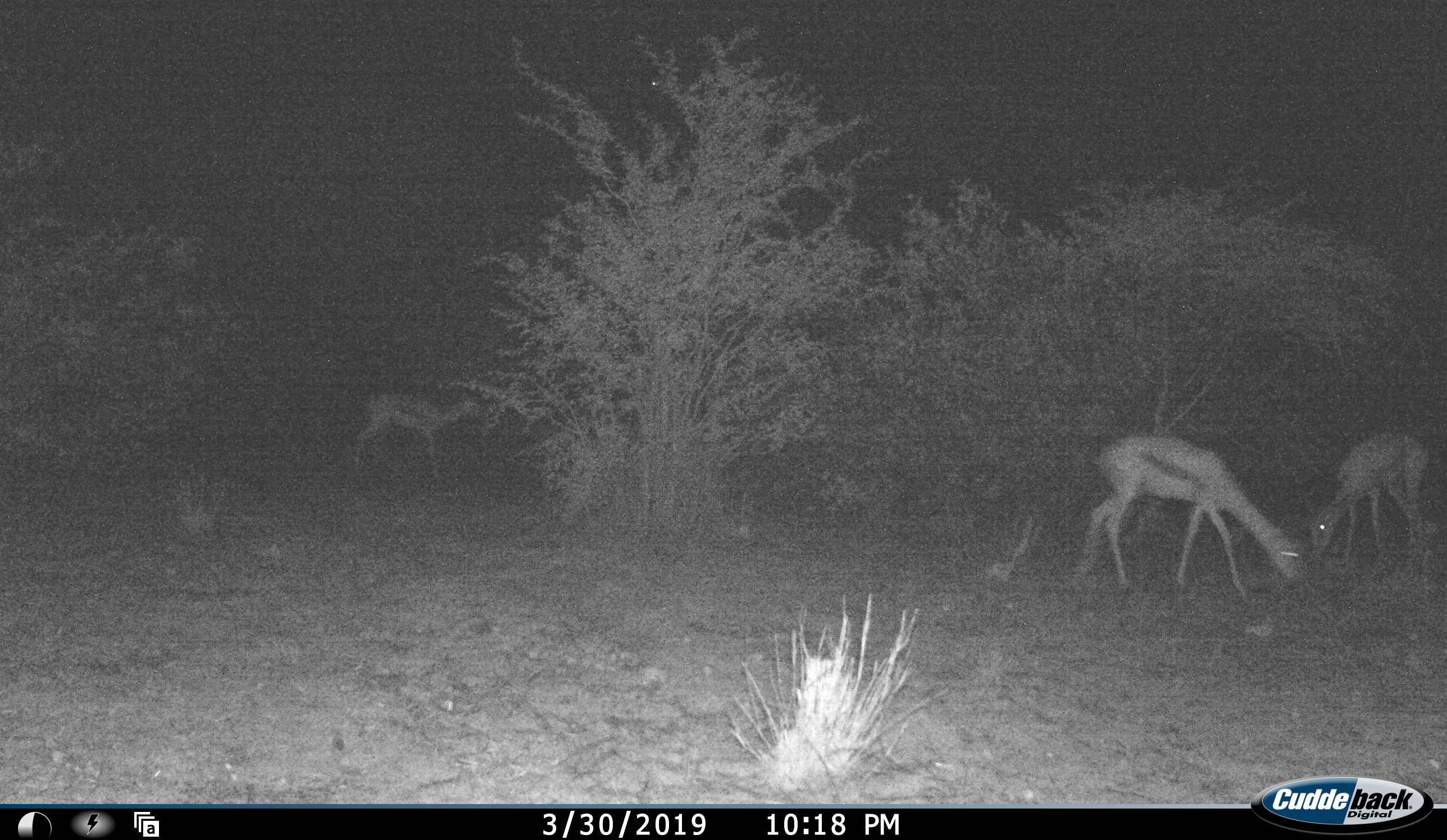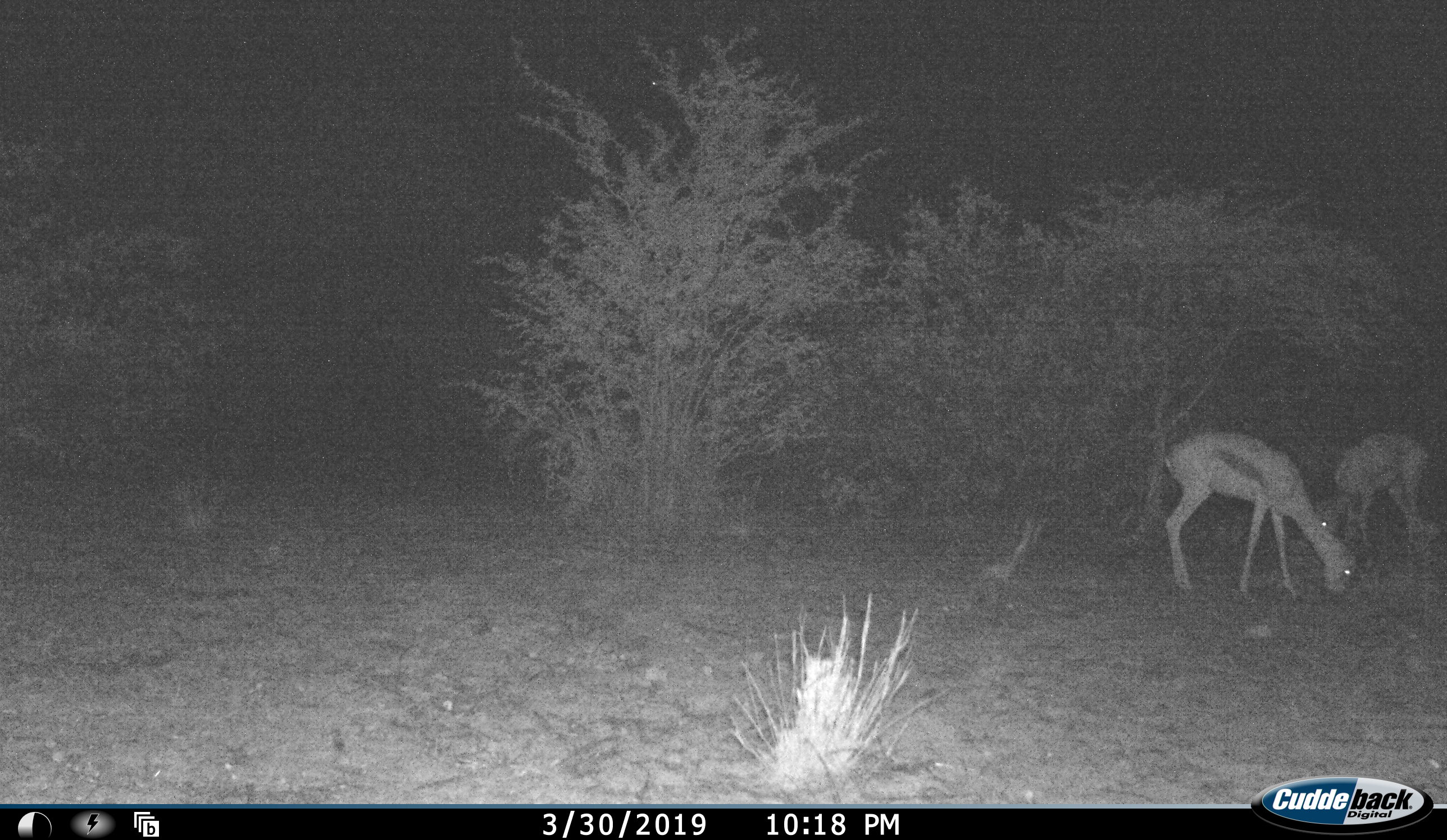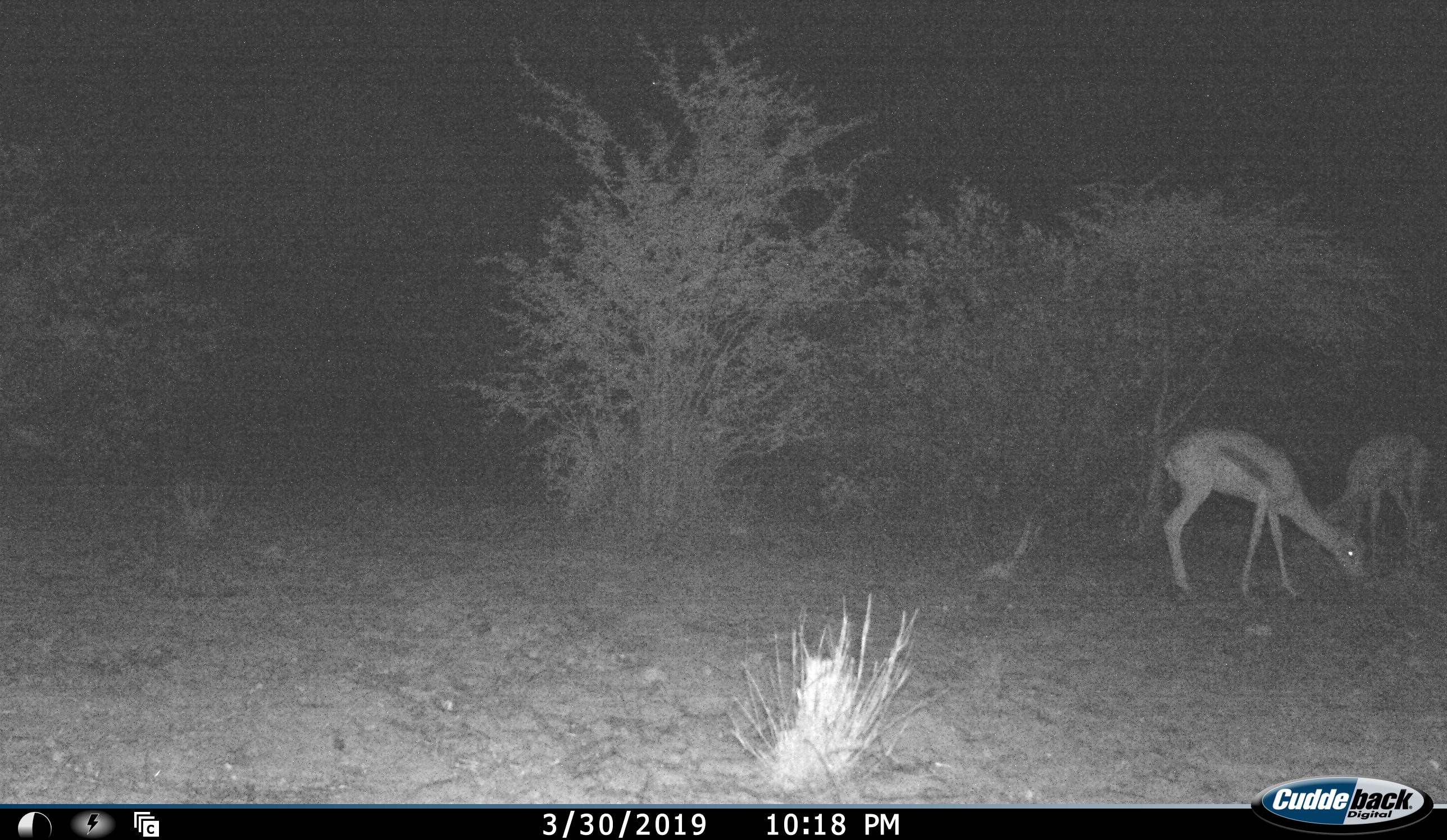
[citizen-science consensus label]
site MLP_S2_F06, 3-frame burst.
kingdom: Animalia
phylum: Chordata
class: Mammalia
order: Artiodactyla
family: Bovidae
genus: Antidorcas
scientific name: Antidorcas marsupialis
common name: springbok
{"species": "springbok (Antidorcas marsupialis)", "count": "3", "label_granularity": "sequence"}